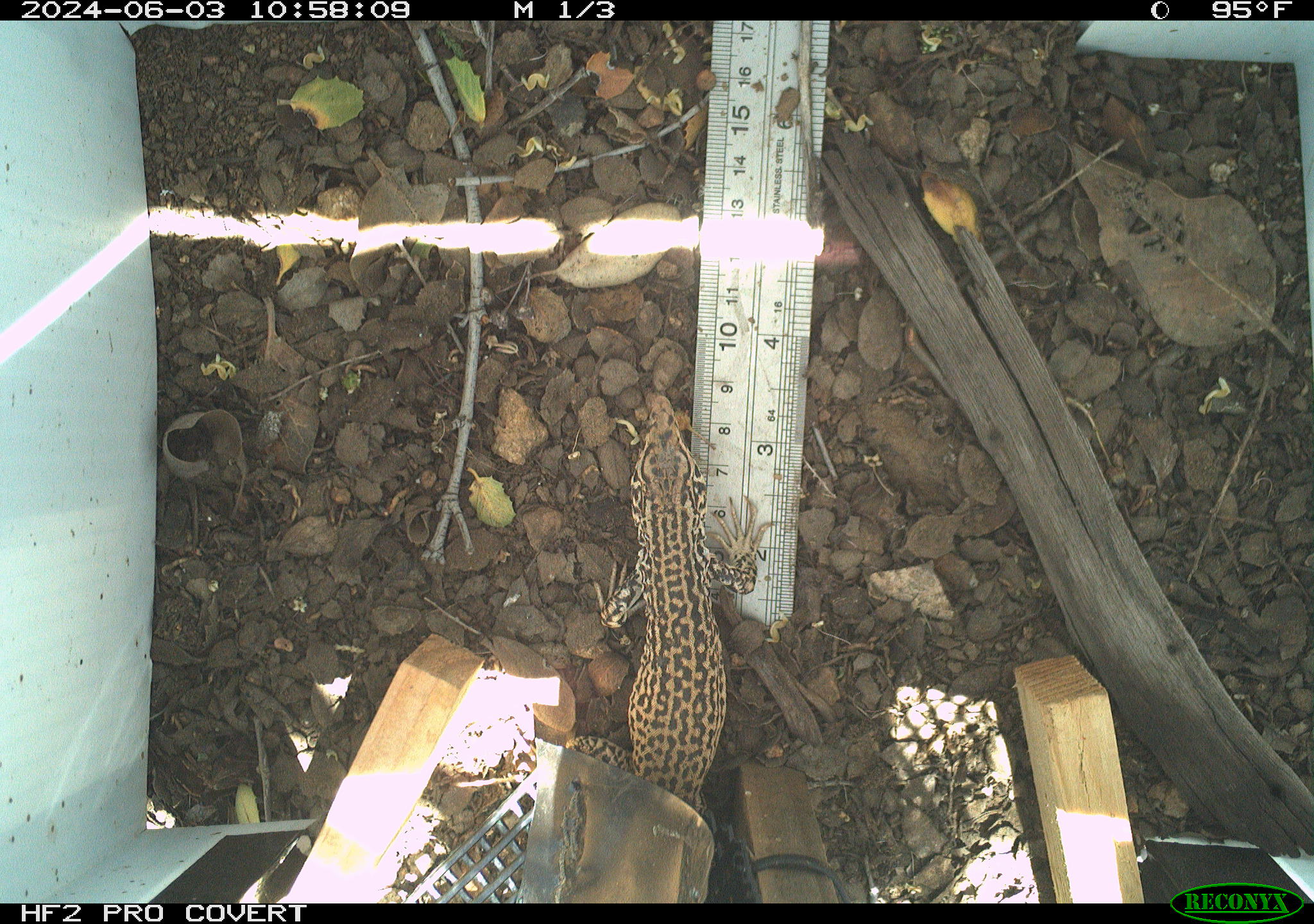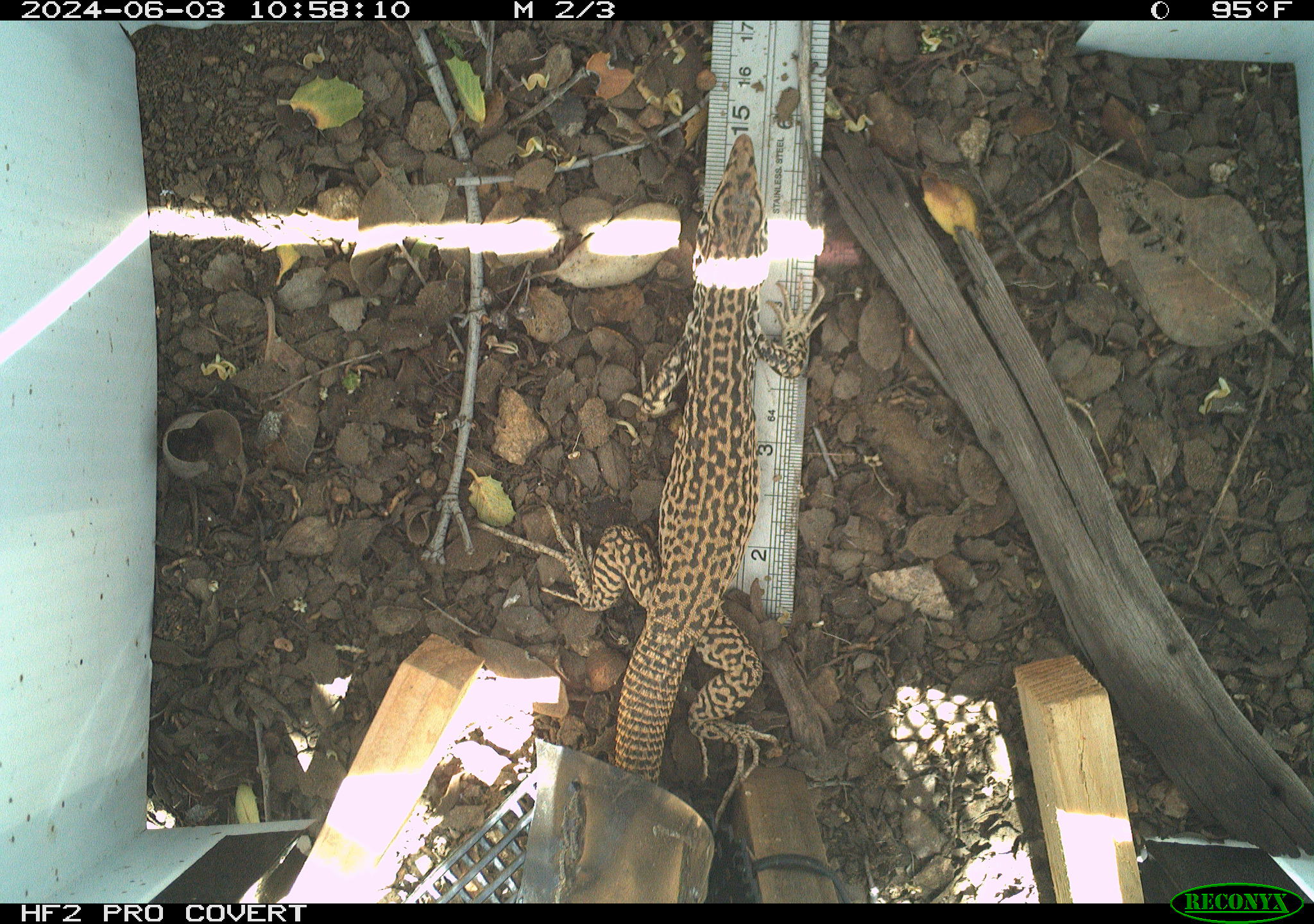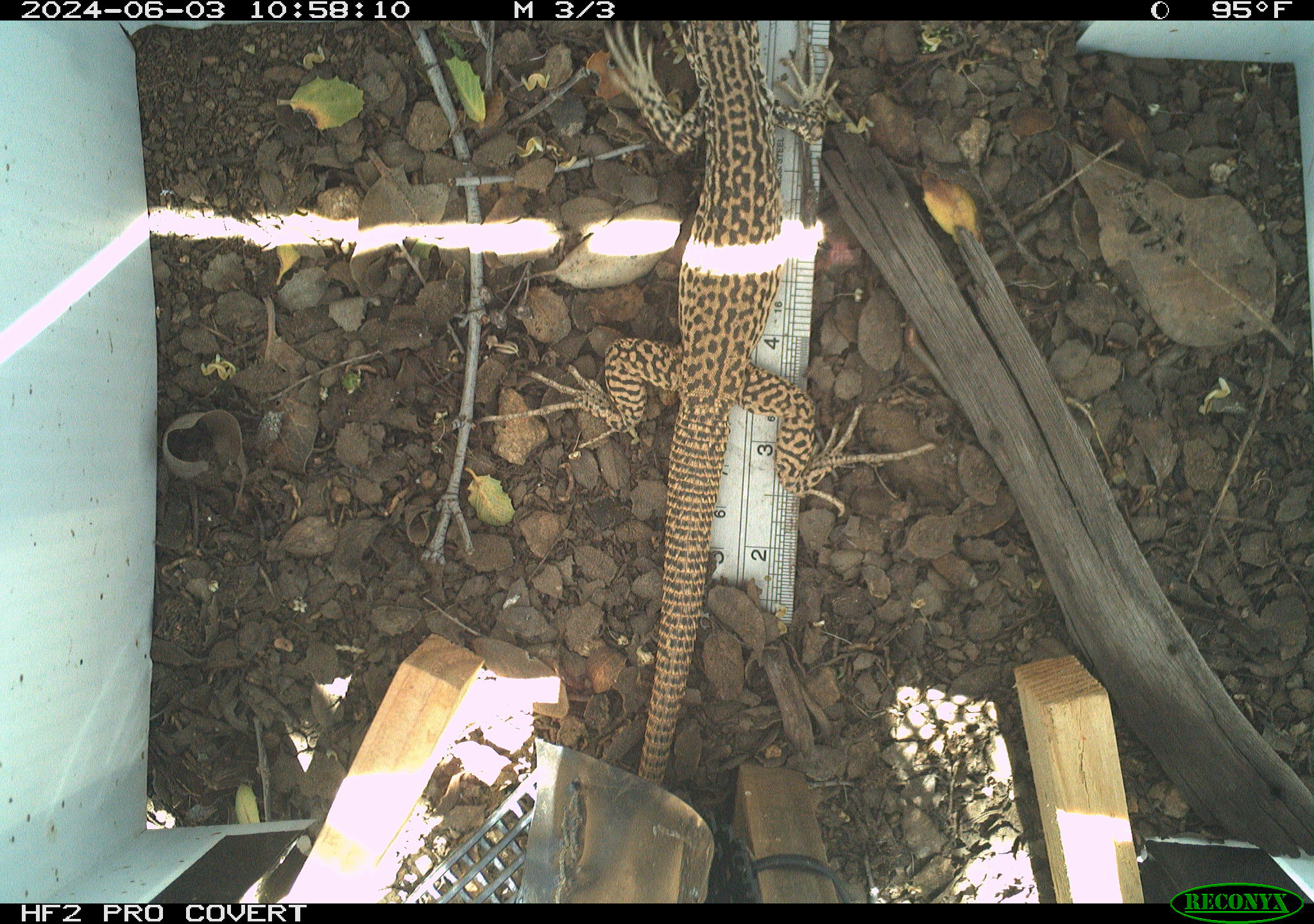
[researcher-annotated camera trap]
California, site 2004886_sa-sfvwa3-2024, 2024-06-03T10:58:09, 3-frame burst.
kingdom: Animalia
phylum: Chordata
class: Reptilia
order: Squamata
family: Teiidae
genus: Aspidoscelis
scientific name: Aspidoscelis tigris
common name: western whiptail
Western whiptail (Aspidoscelis tigris).